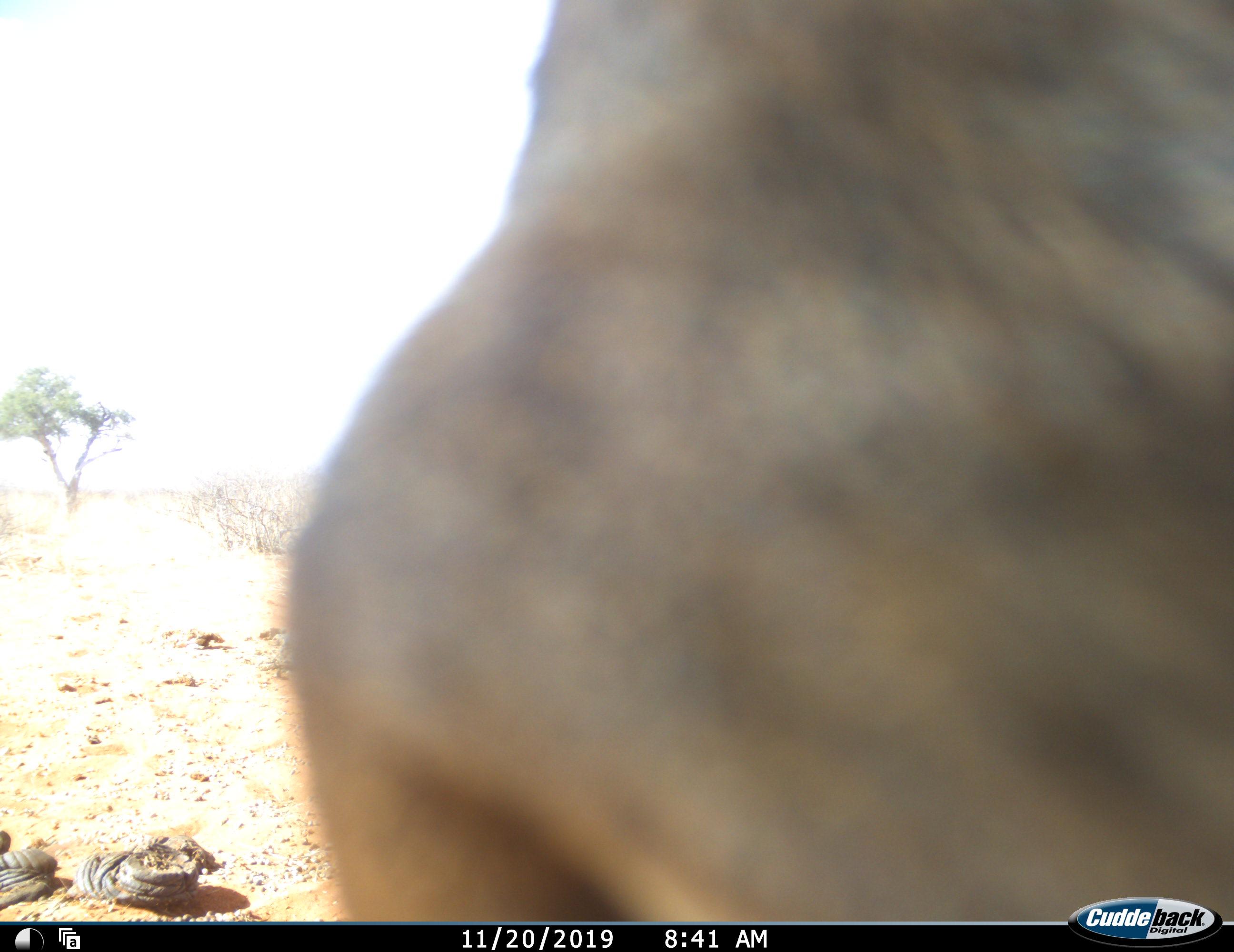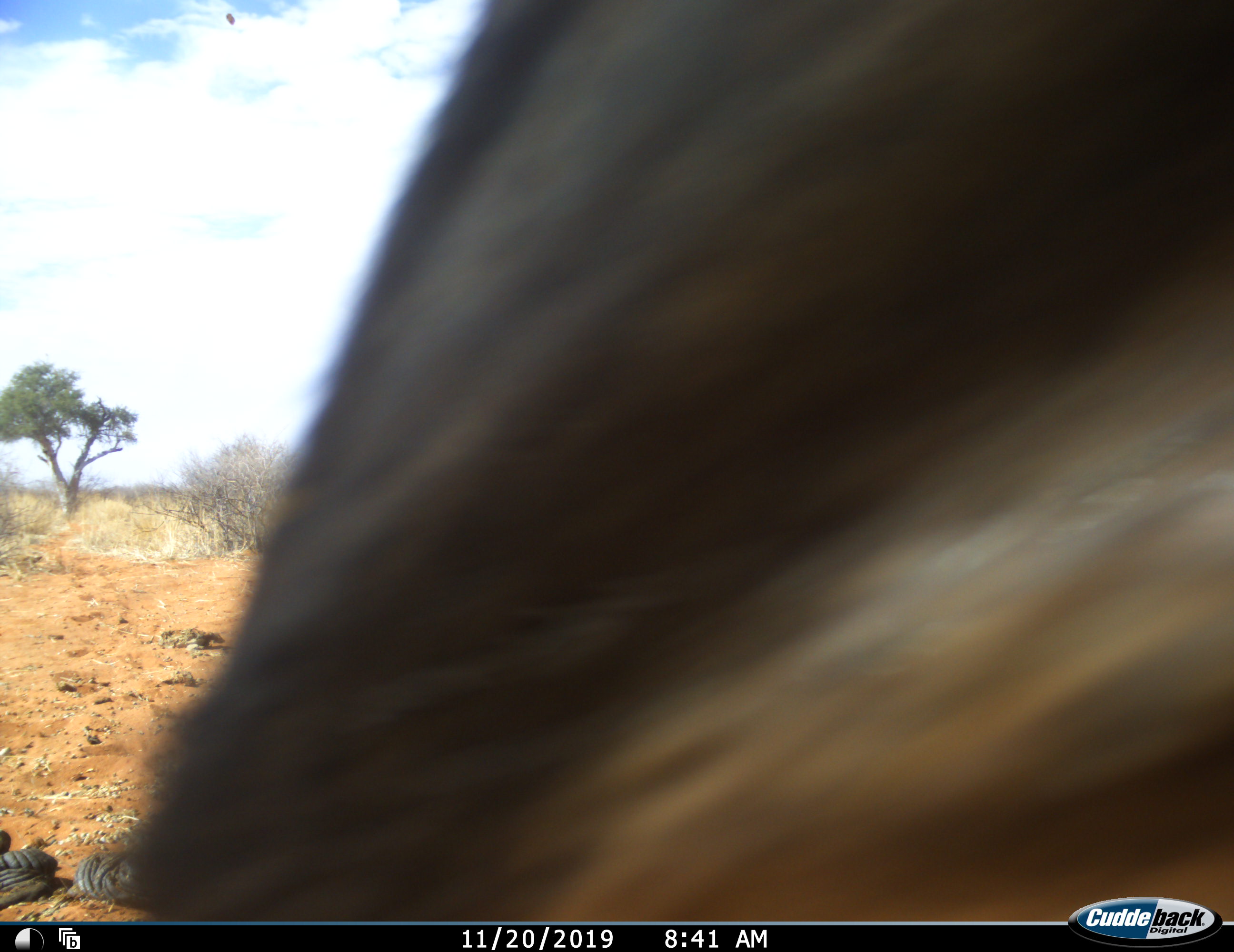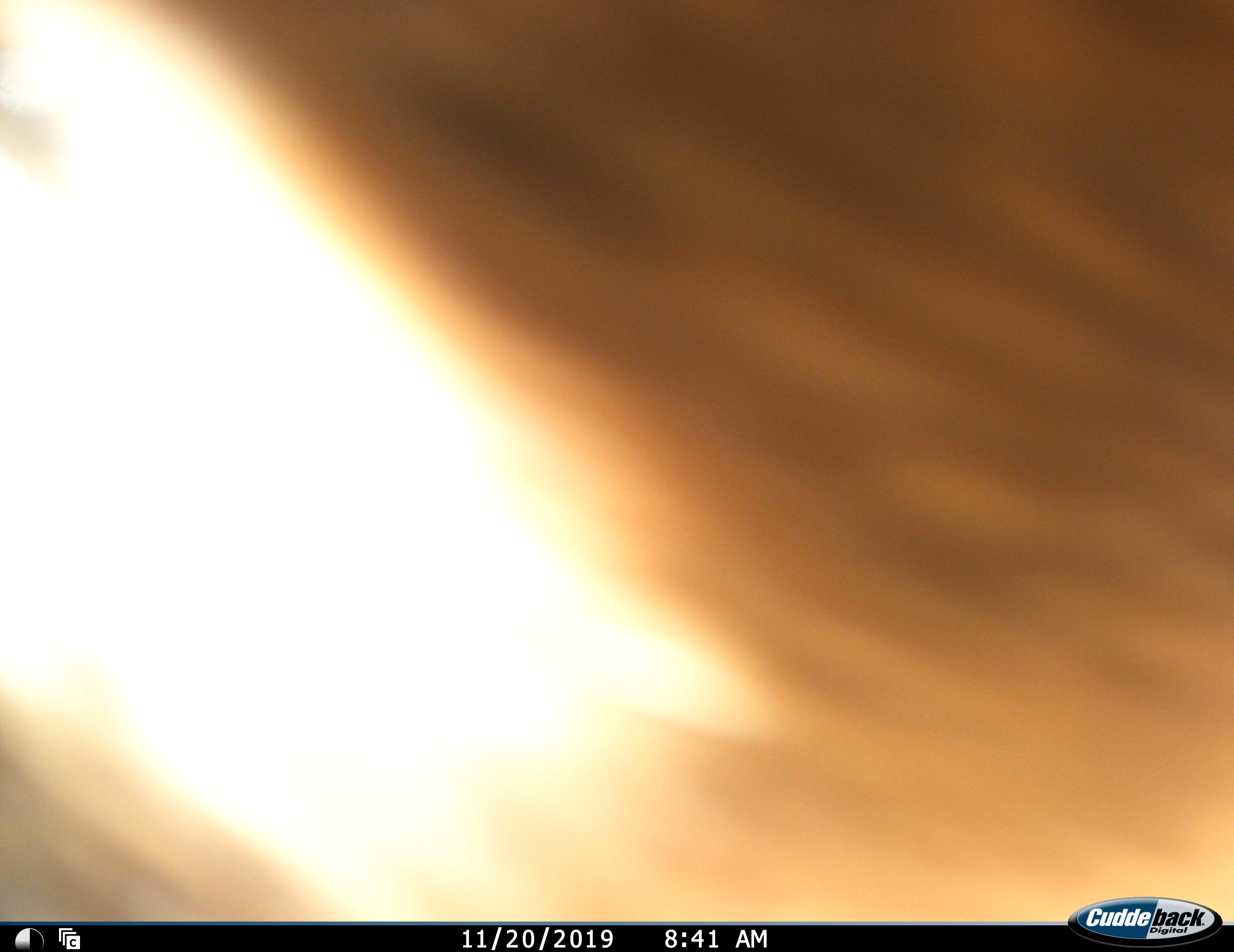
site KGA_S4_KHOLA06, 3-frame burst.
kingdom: Animalia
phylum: Chordata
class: Mammalia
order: Artiodactyla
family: Bovidae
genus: Connochaetes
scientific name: Connochaetes taurinus taurinus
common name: blue wildebeest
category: wildebeestblue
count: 1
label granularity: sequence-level